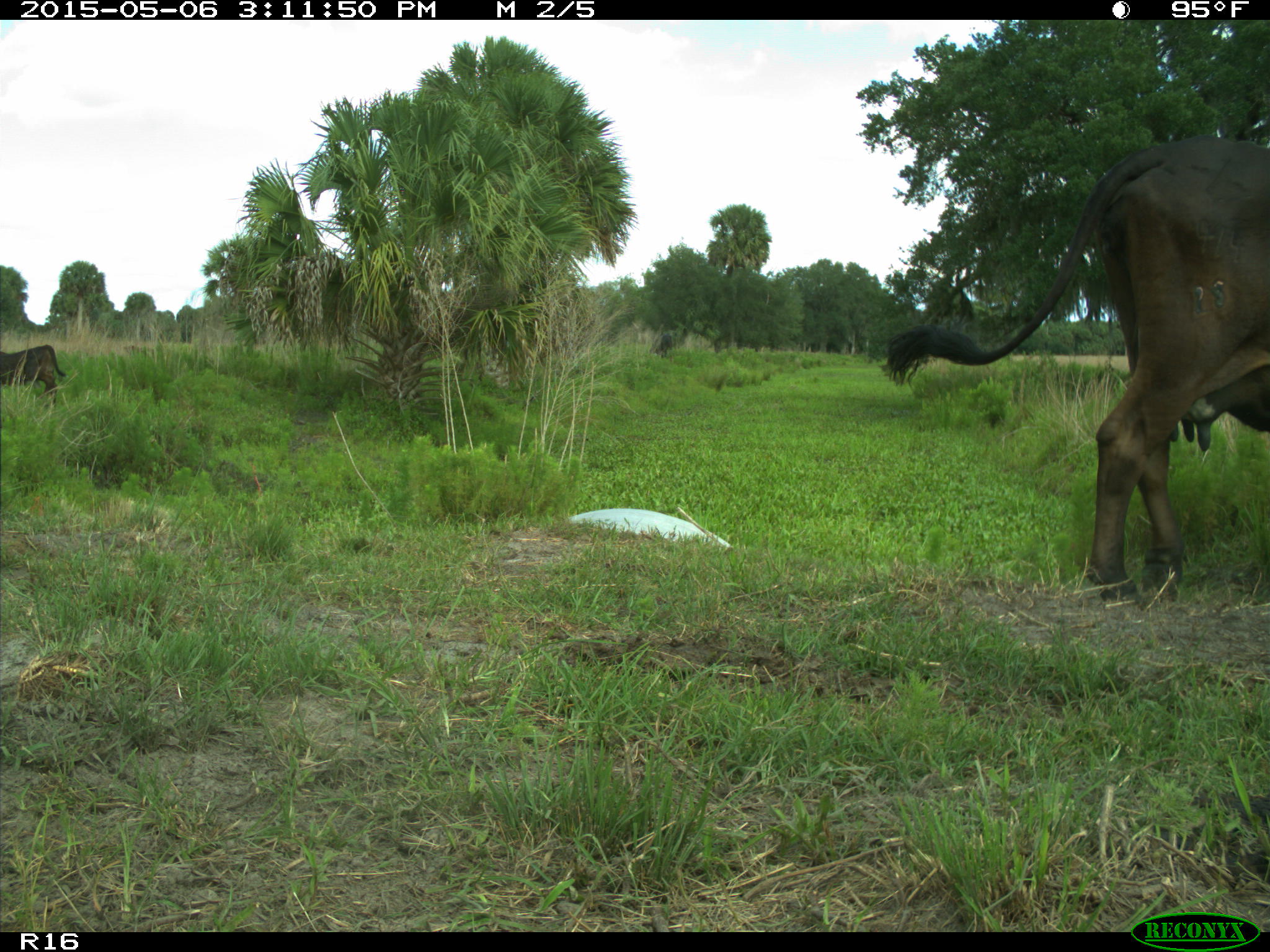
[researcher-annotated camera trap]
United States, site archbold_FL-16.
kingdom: Animalia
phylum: Chordata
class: Mammalia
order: Artiodactyla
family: Bovidae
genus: Bos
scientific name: Bos taurus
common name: domestic cow